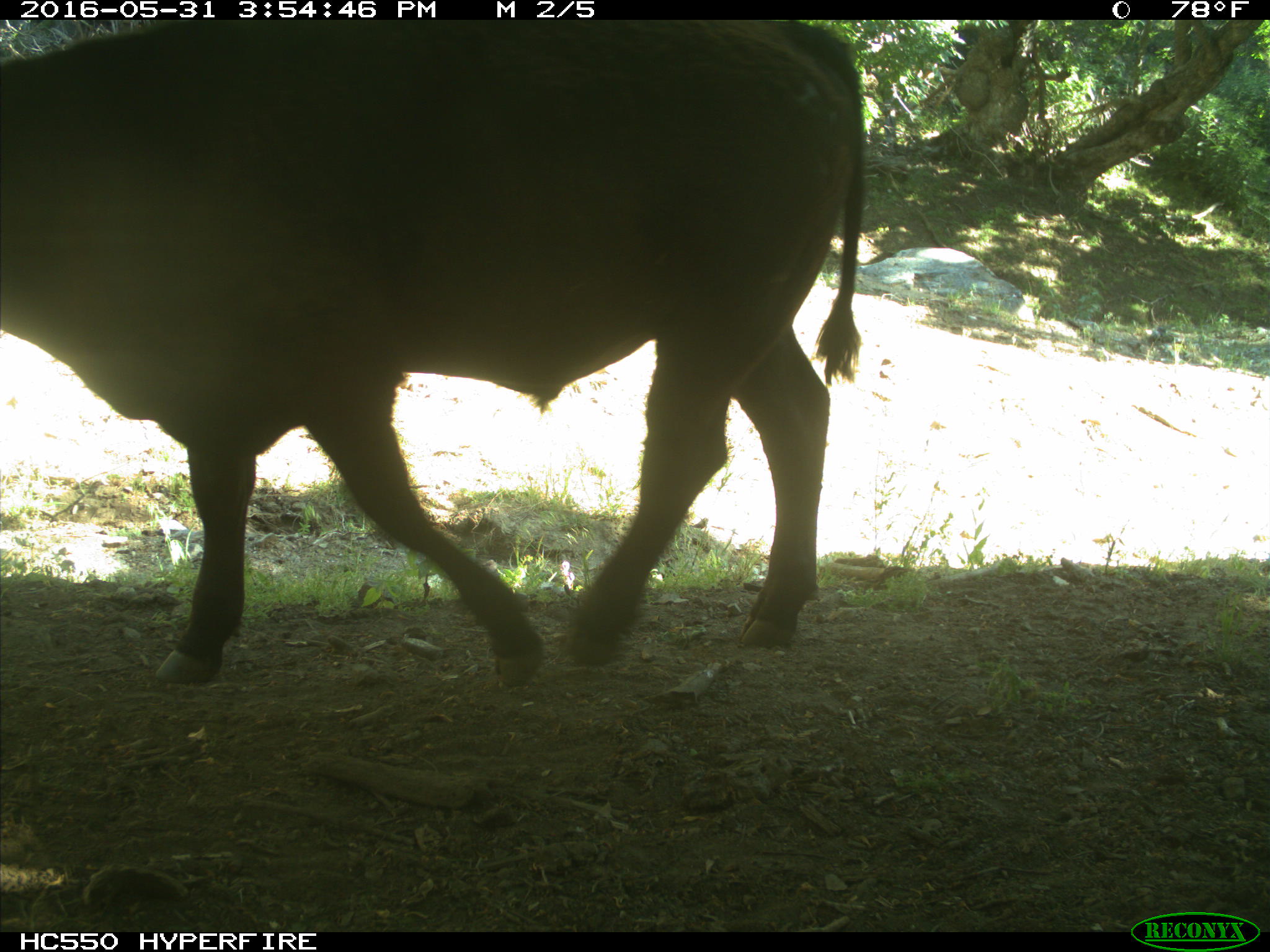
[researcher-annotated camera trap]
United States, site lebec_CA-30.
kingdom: Animalia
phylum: Chordata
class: Mammalia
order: Artiodactyla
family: Bovidae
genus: Bos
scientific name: Bos taurus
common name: domestic cow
Bos taurus (domestic cow).